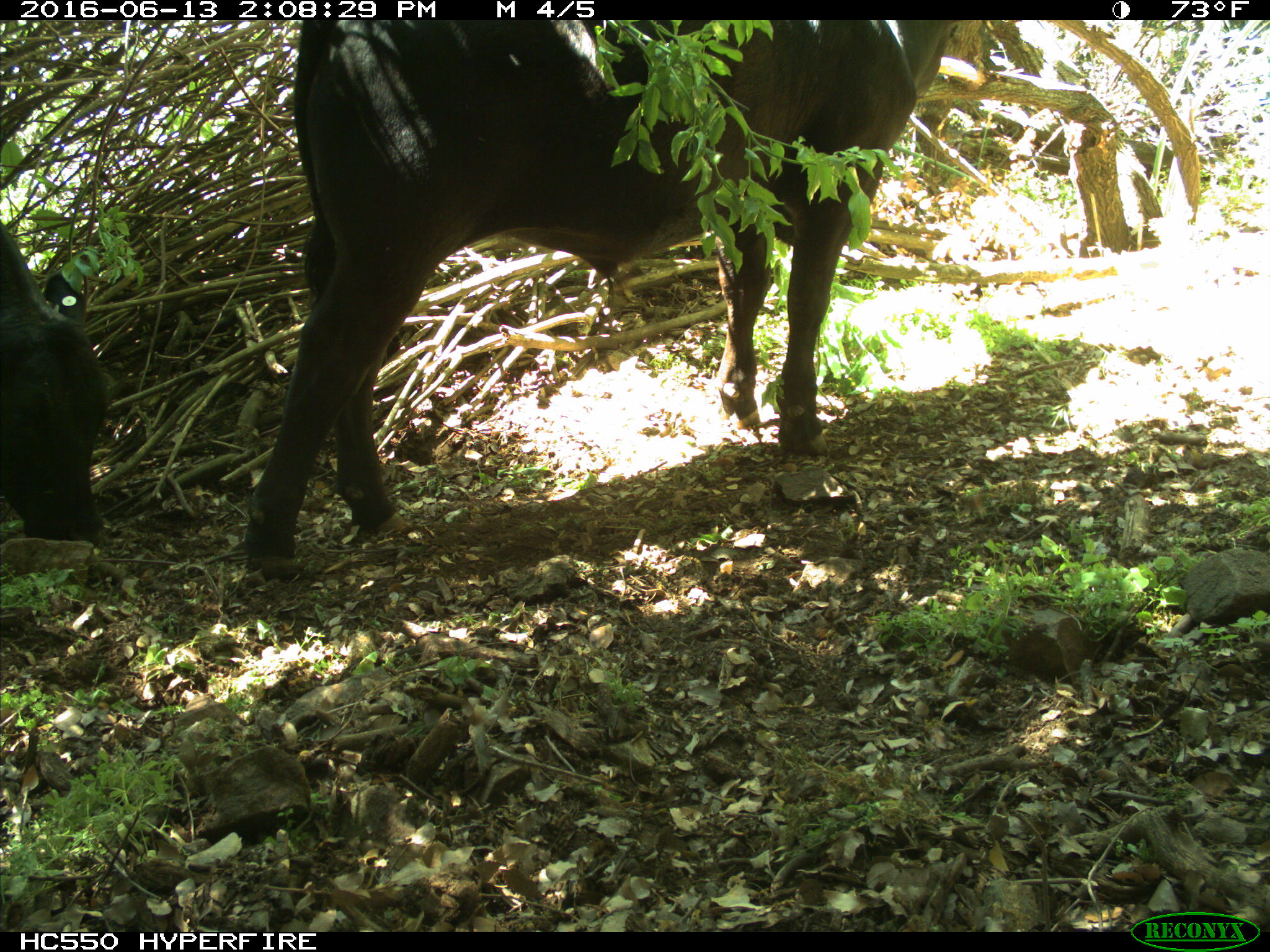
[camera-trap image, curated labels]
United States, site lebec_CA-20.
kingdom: Animalia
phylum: Chordata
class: Mammalia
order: Artiodactyla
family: Bovidae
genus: Bos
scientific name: Bos taurus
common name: domestic cow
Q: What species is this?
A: Bos taurus (domestic cow).